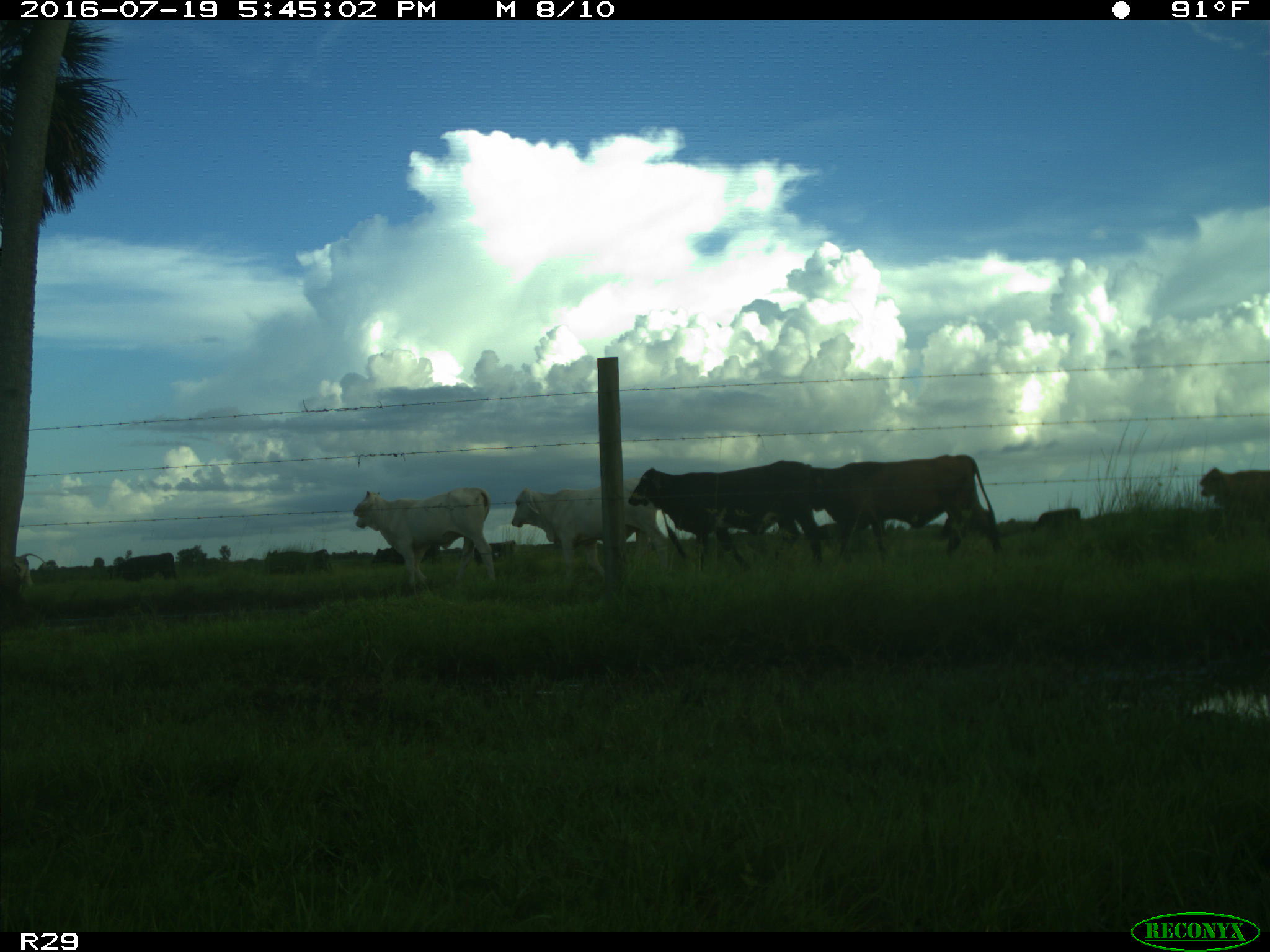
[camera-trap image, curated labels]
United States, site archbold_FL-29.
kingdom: Animalia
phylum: Chordata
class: Mammalia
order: Artiodactyla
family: Bovidae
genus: Bos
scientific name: Bos taurus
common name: domestic cow